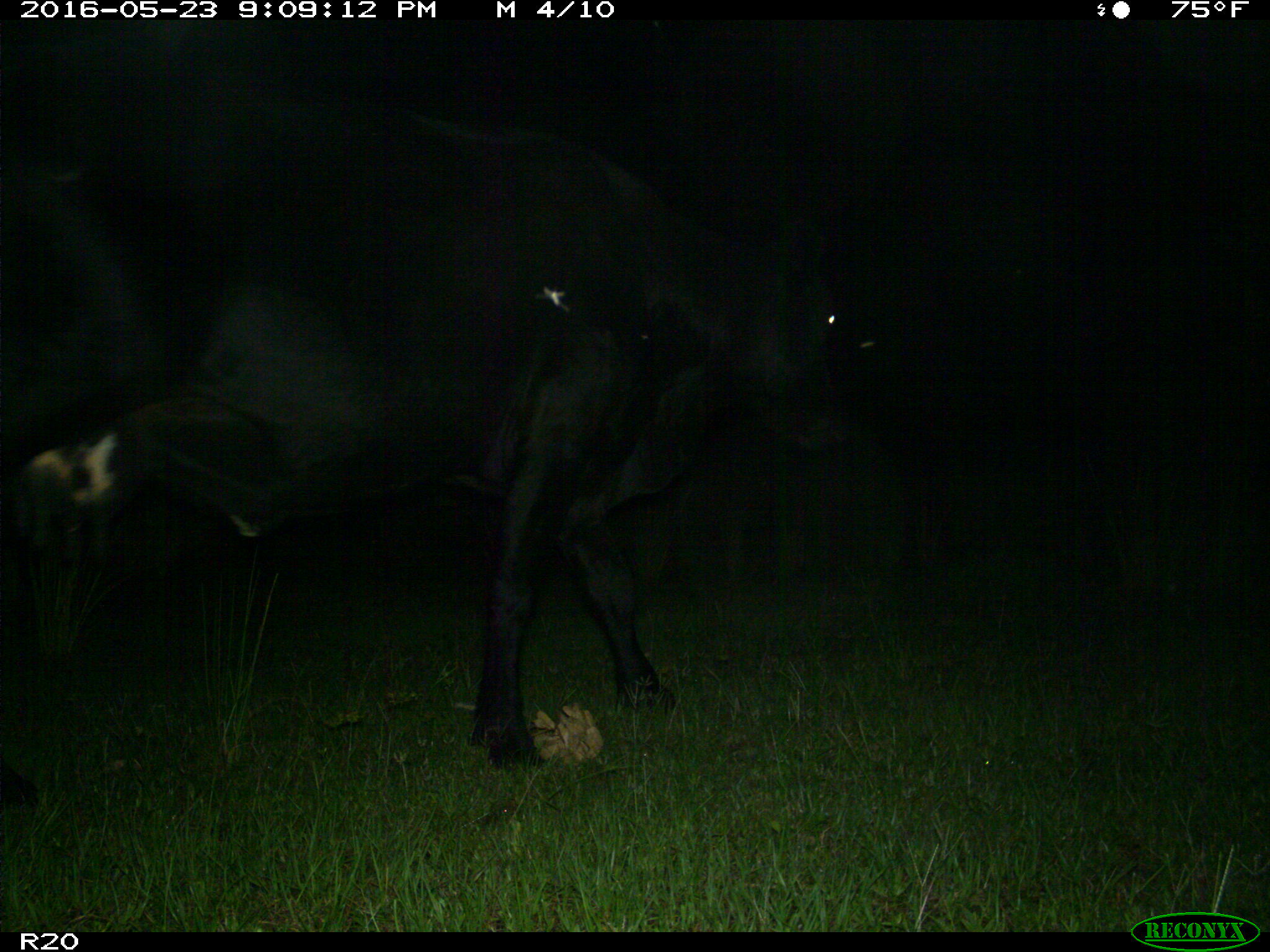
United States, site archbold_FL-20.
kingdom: Animalia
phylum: Chordata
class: Mammalia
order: Artiodactyla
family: Bovidae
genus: Bos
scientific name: Bos taurus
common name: domestic cow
Bos taurus (domestic cow).